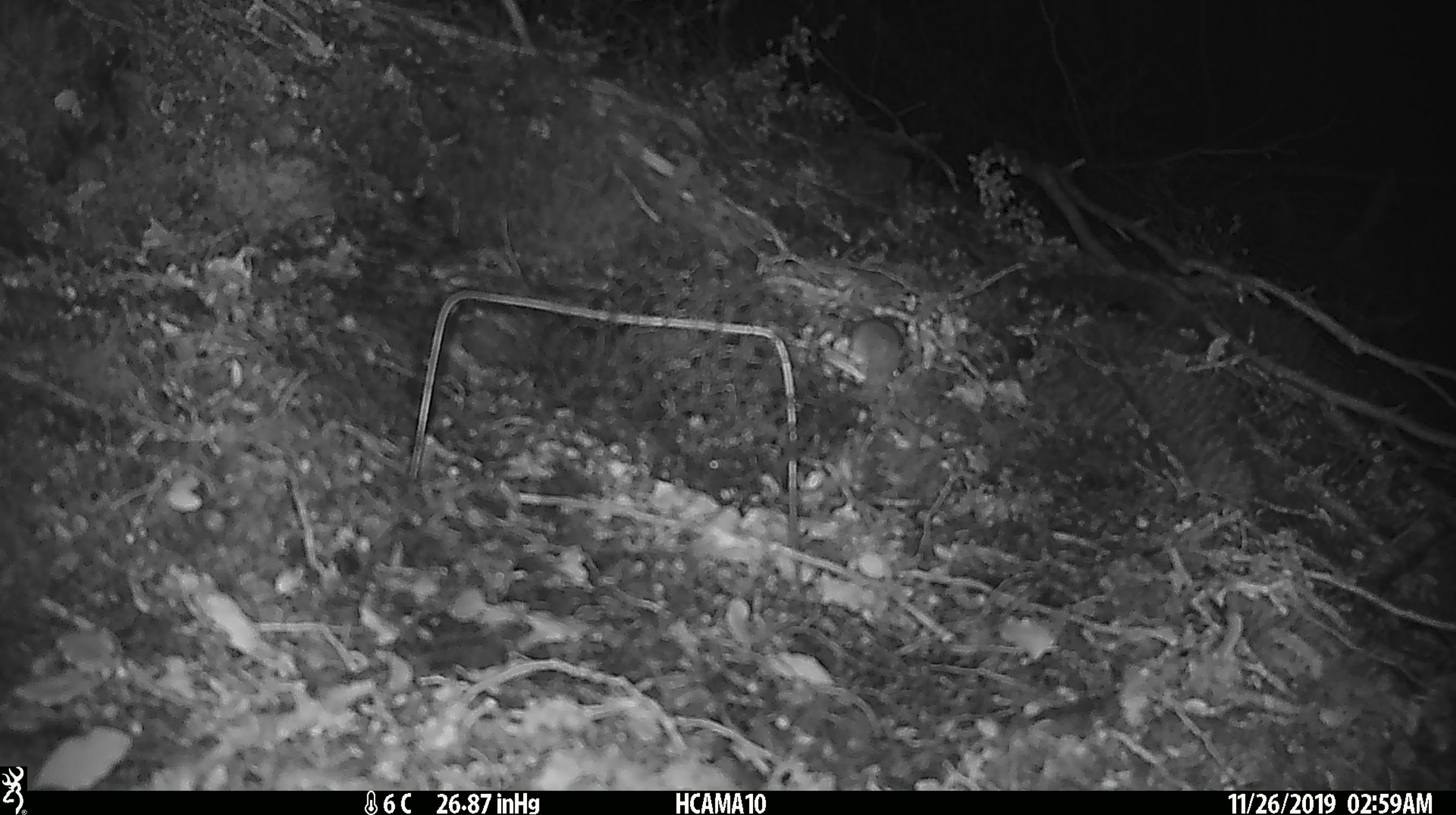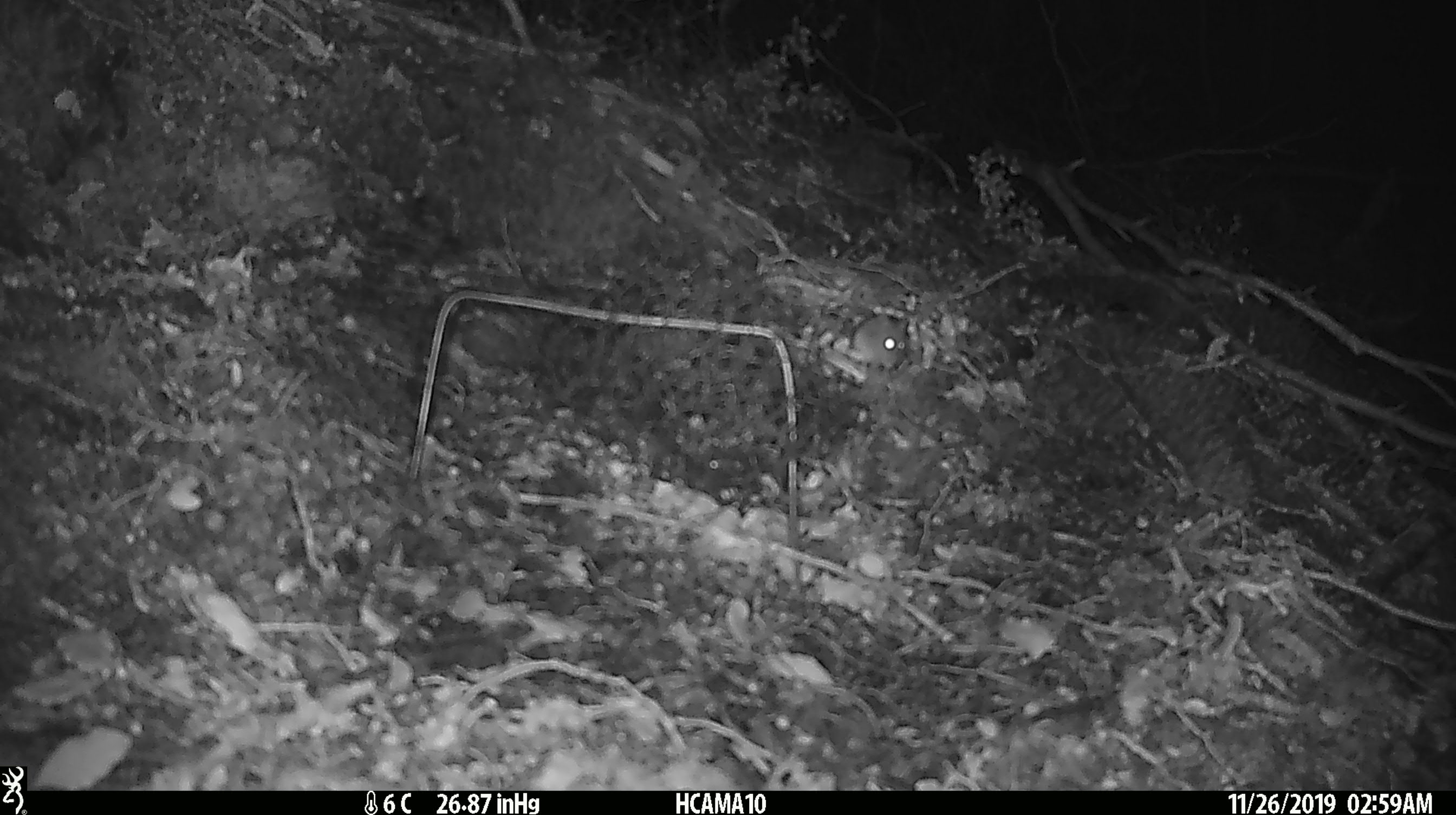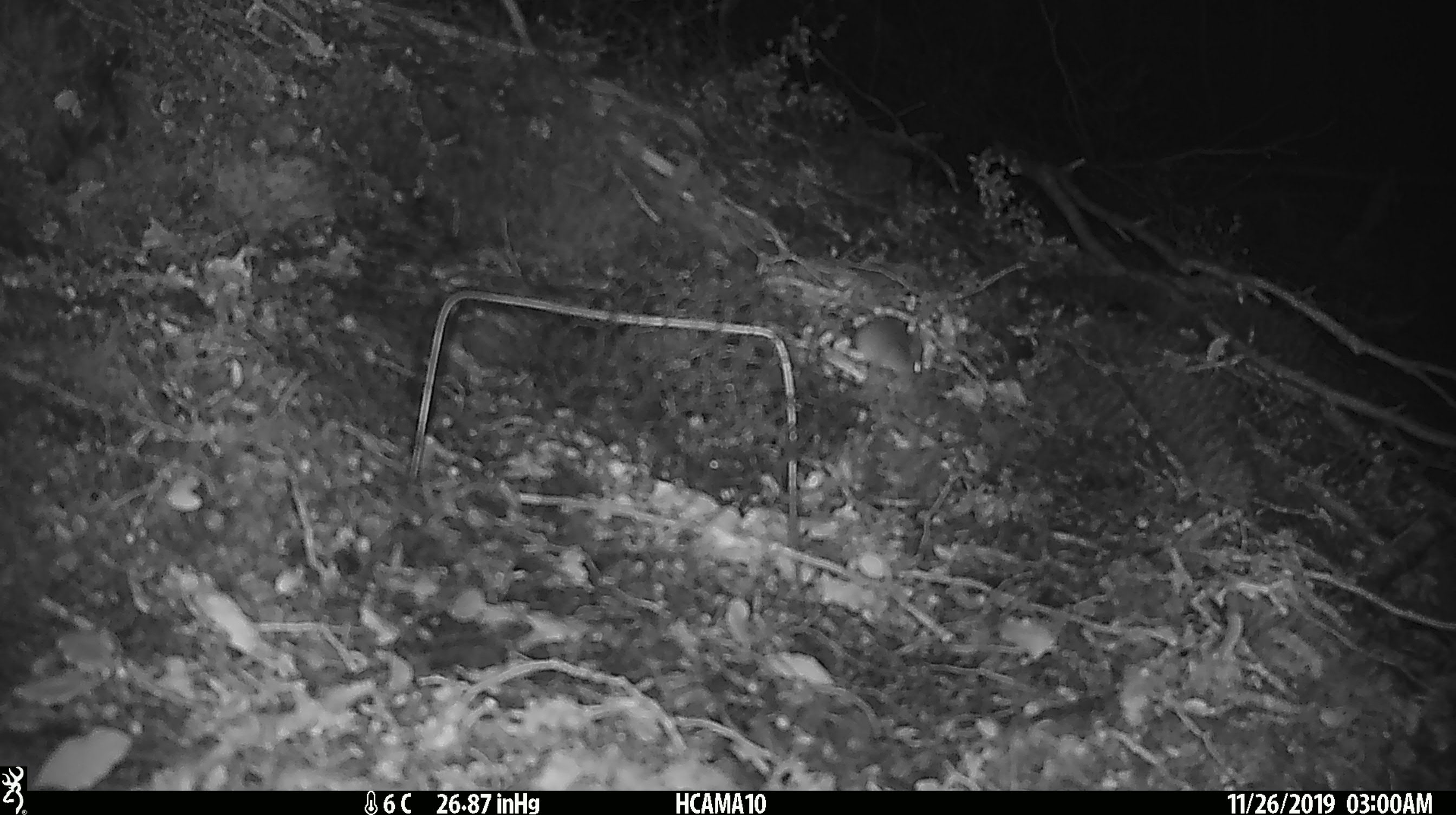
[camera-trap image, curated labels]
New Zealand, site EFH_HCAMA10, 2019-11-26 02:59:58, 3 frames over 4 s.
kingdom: Animalia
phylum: Chordata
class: Mammalia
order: Rodentia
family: Muridae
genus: Mus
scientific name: Mus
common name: mouse